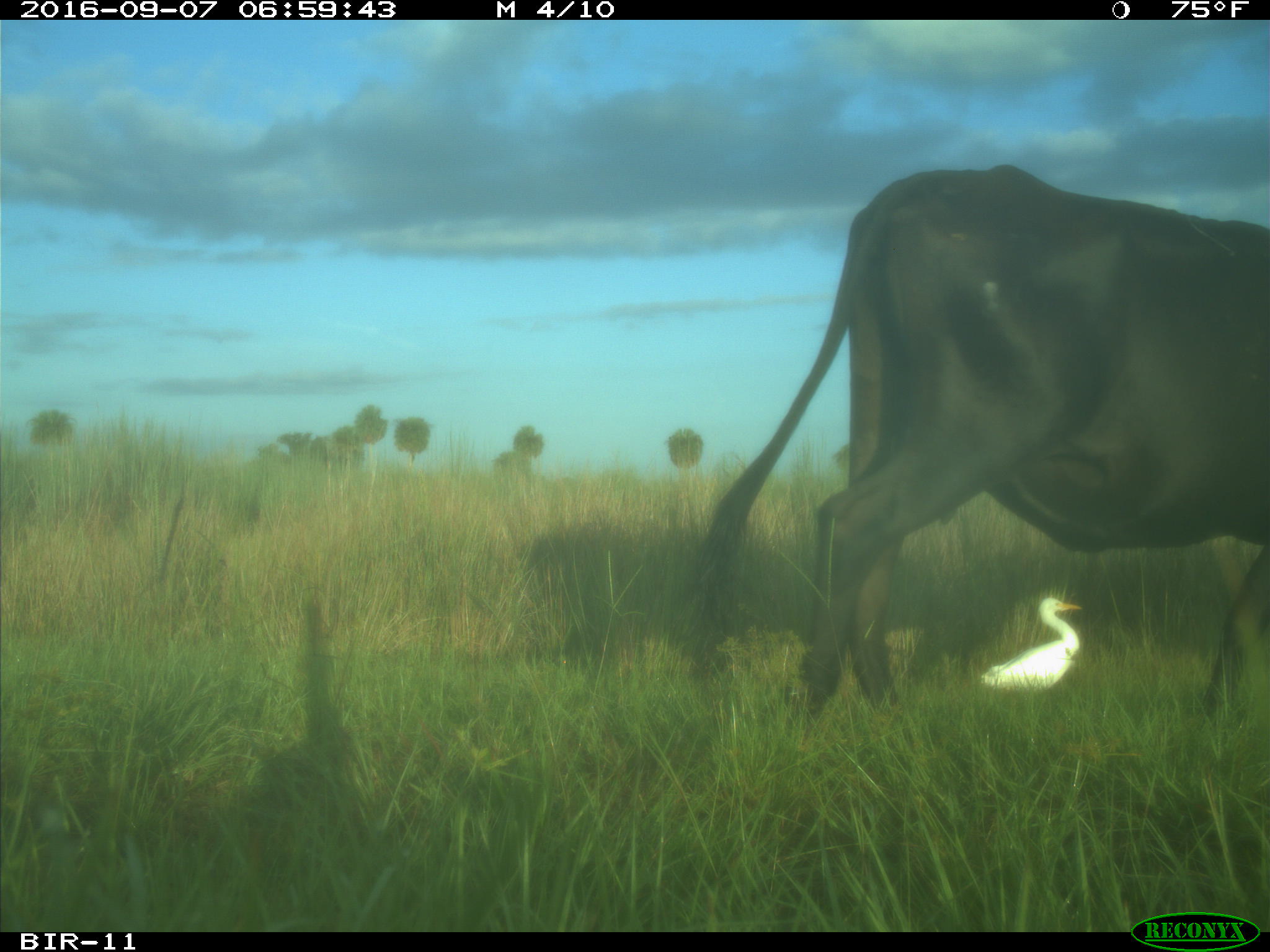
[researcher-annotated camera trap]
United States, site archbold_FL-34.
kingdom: Animalia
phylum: Chordata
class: Mammalia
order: Artiodactyla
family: Bovidae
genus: Bos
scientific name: Bos taurus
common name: domestic cow